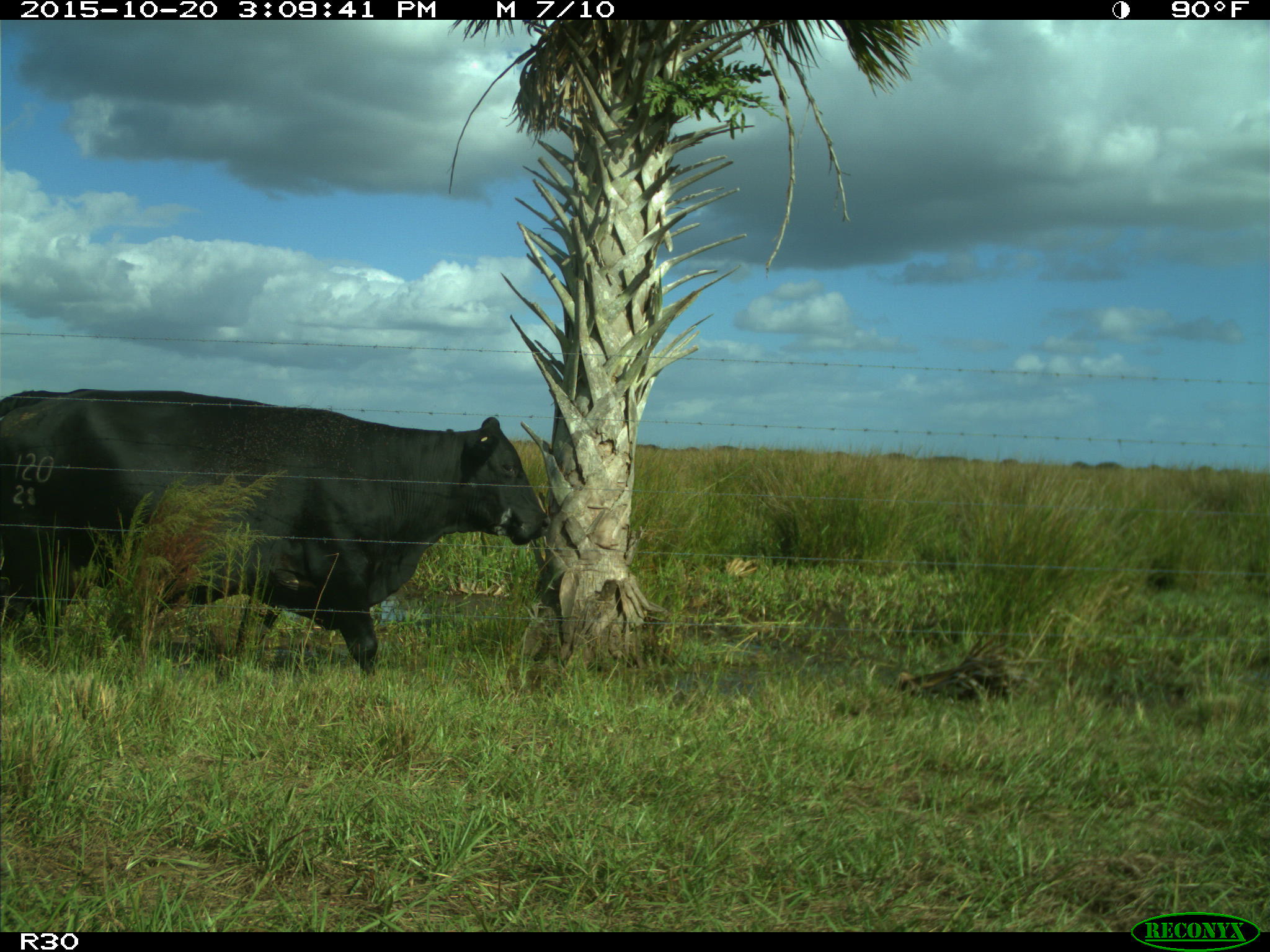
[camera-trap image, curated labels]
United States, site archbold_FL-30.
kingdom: Animalia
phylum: Chordata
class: Mammalia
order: Artiodactyla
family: Bovidae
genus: Bos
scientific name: Bos taurus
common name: domestic cow